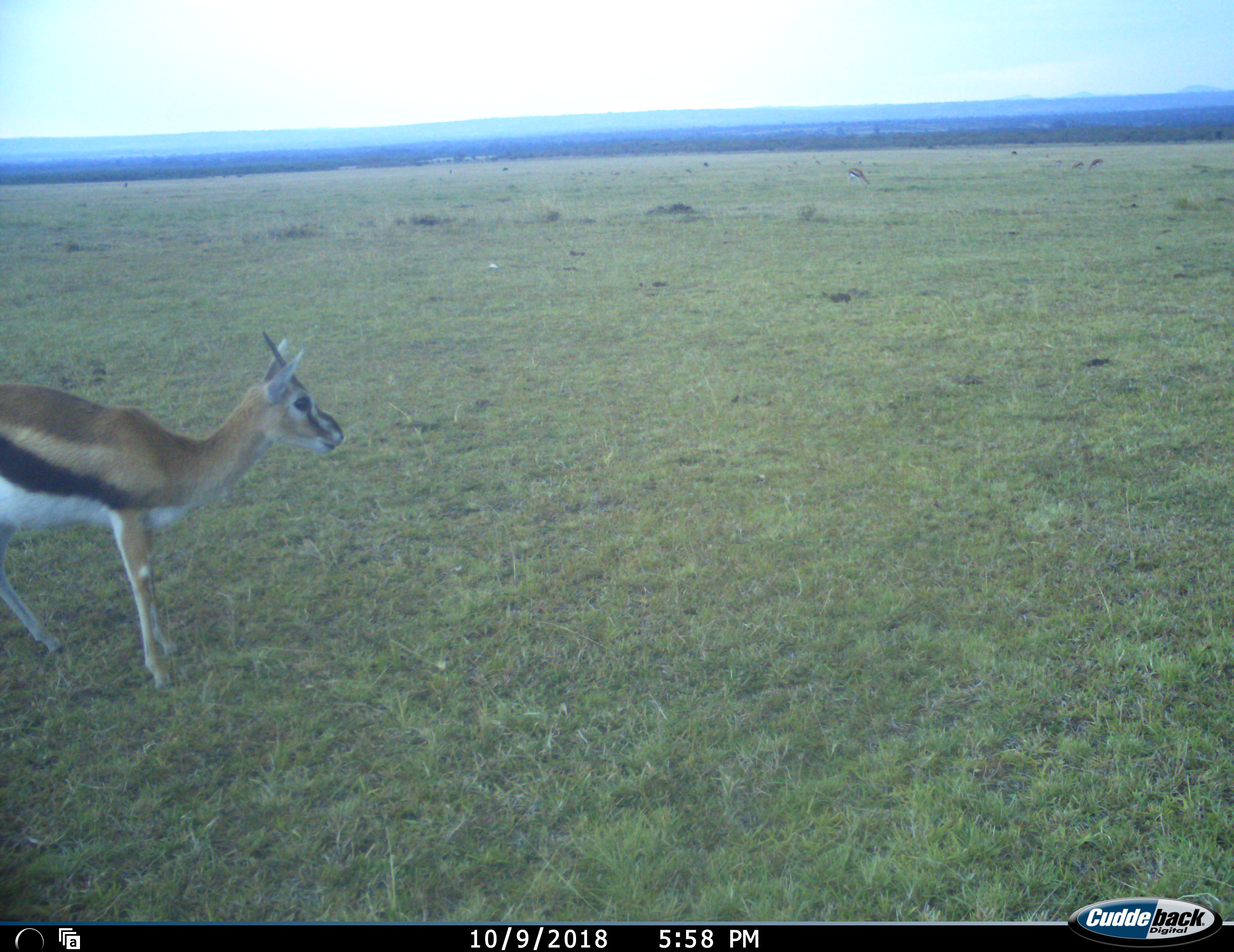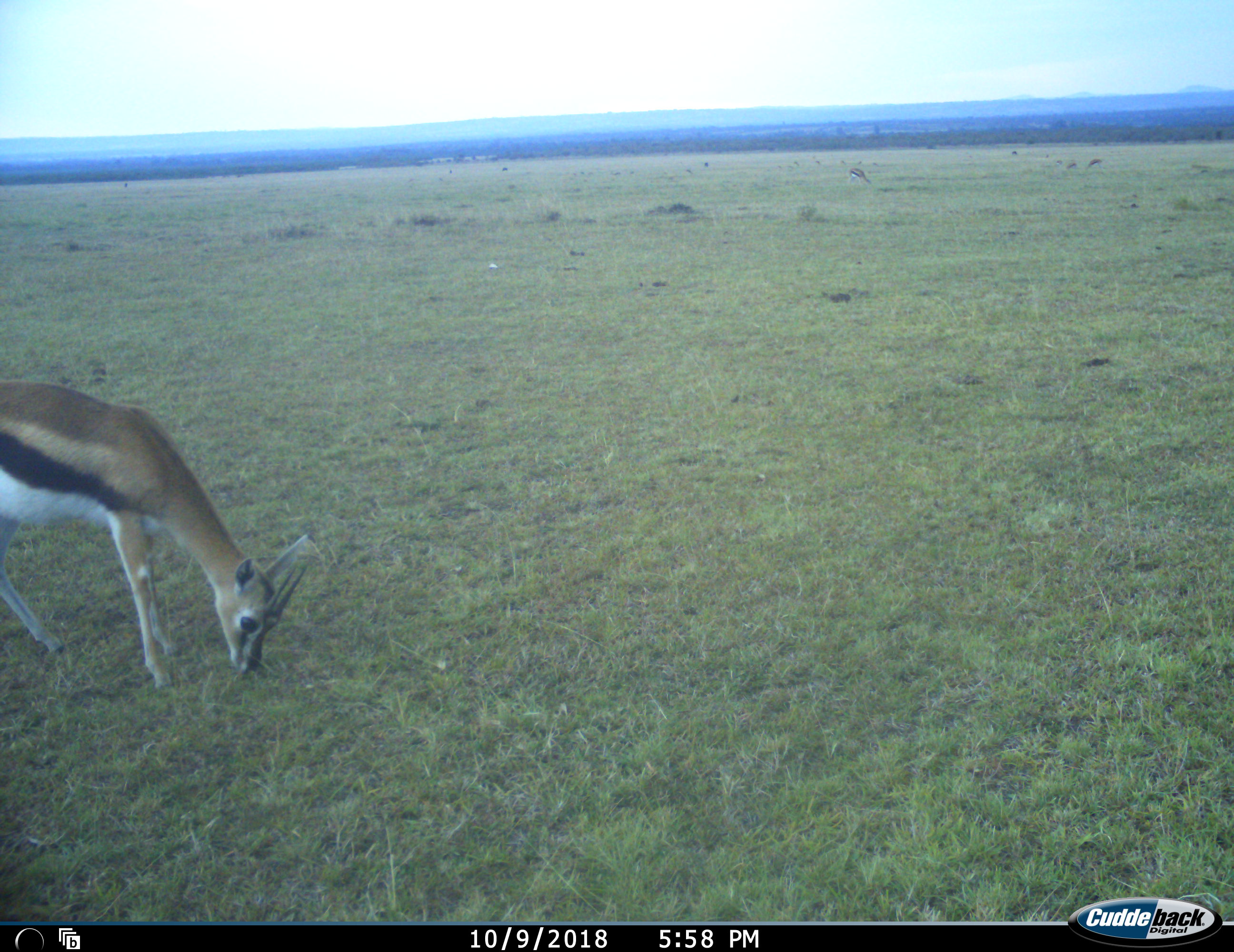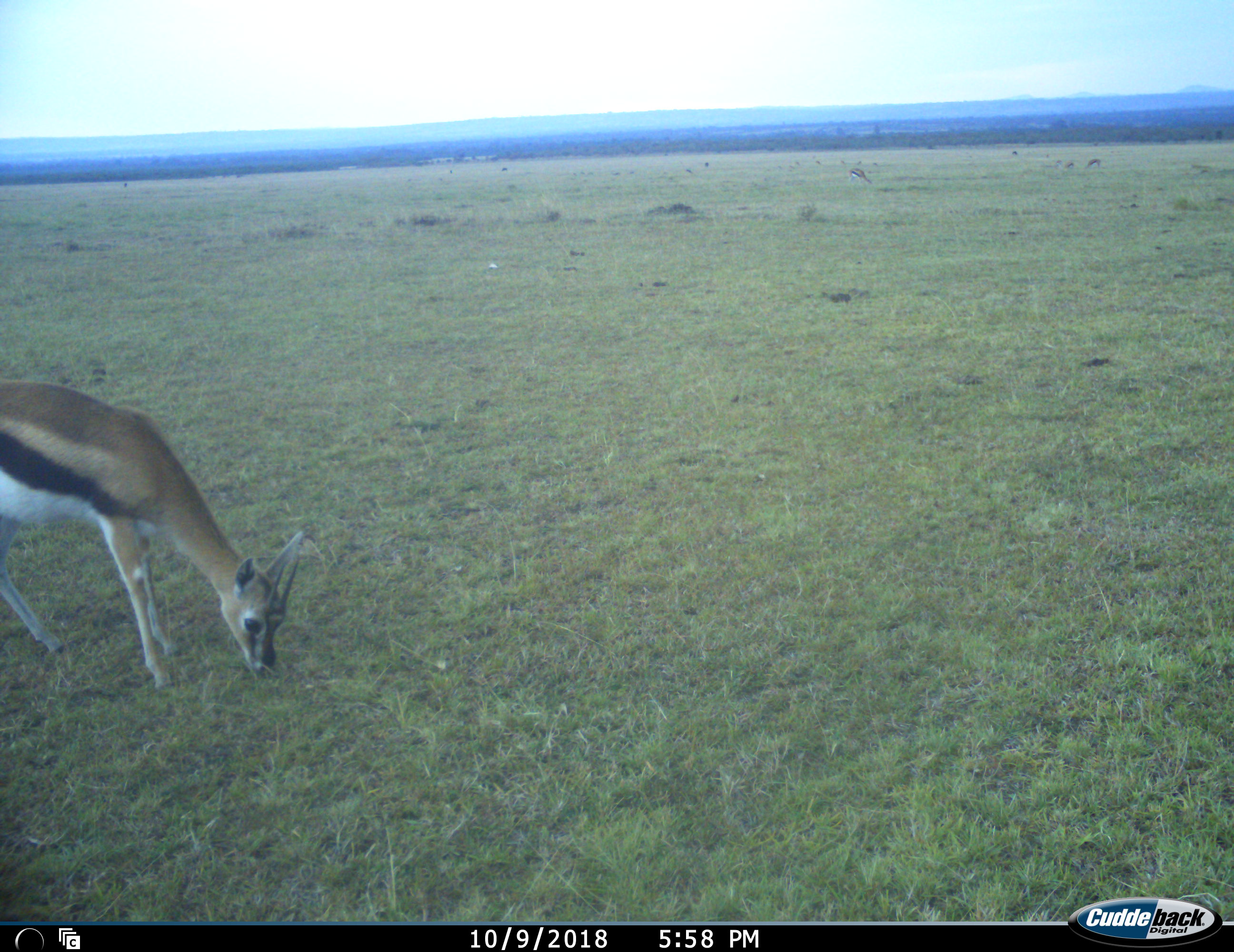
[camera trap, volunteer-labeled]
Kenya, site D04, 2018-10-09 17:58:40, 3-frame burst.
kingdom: Animalia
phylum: Chordata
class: Mammalia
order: Artiodactyla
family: Bovidae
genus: Eudorcas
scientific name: Eudorcas thomsonii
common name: thomson's gazelle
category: gazellethomsons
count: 1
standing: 67%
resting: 0%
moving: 22%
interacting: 0%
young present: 0%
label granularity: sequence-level